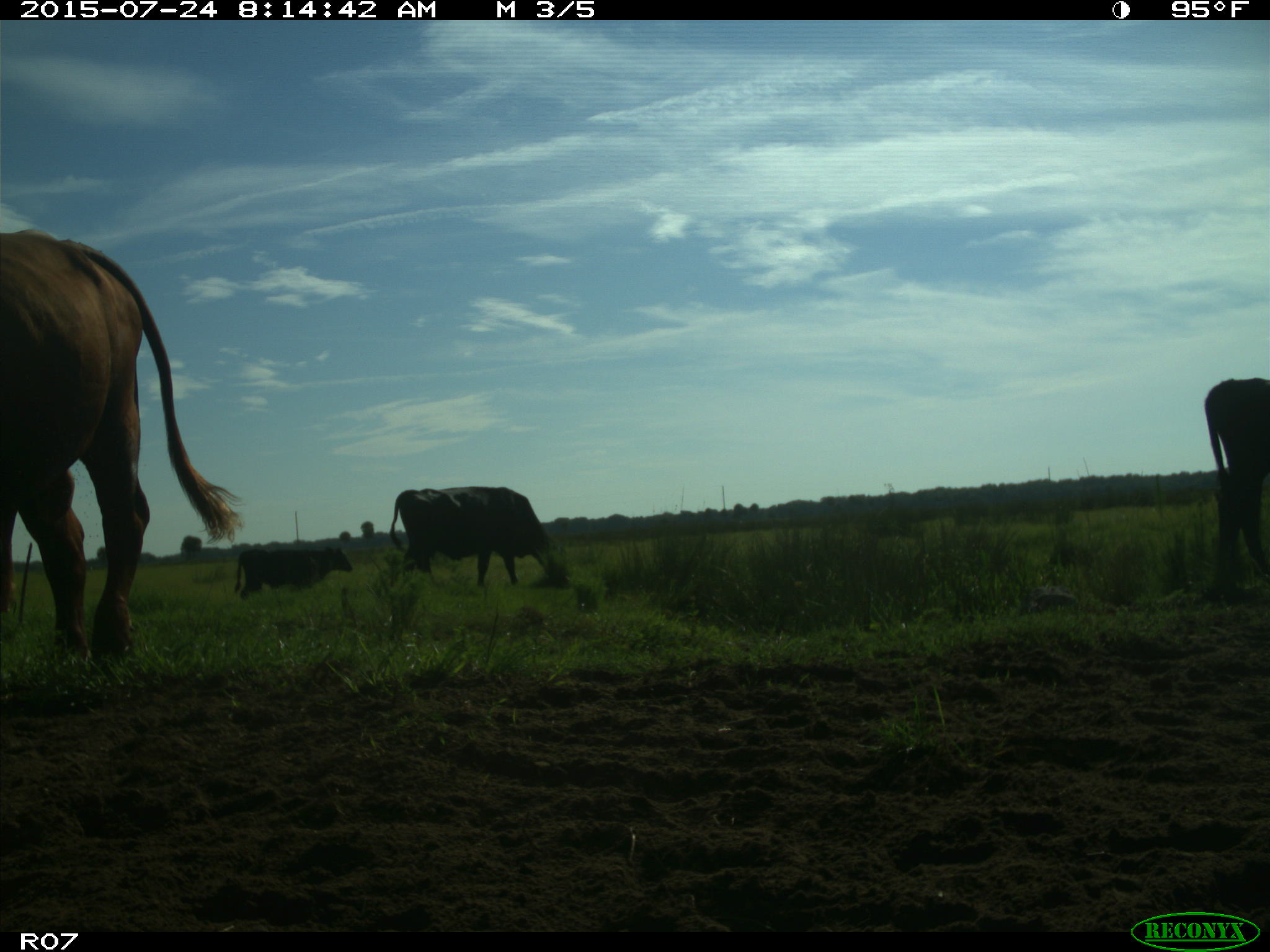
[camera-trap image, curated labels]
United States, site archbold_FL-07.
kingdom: Animalia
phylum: Chordata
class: Mammalia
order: Artiodactyla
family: Bovidae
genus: Bos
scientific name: Bos taurus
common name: domestic cow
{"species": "Bos taurus (domestic cow)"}